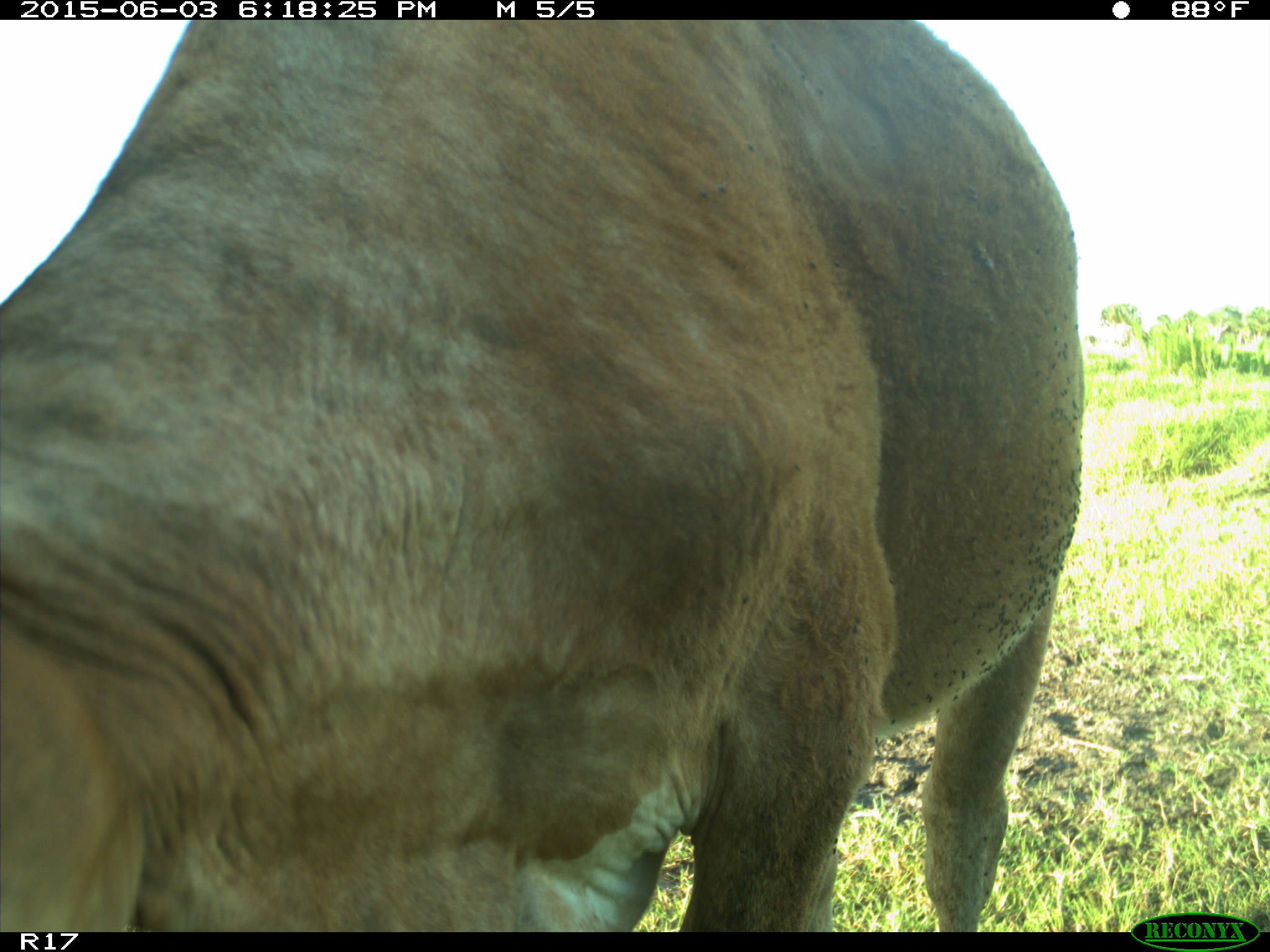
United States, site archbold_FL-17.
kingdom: Animalia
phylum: Chordata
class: Mammalia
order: Artiodactyla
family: Bovidae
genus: Bos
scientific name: Bos taurus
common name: domestic cow